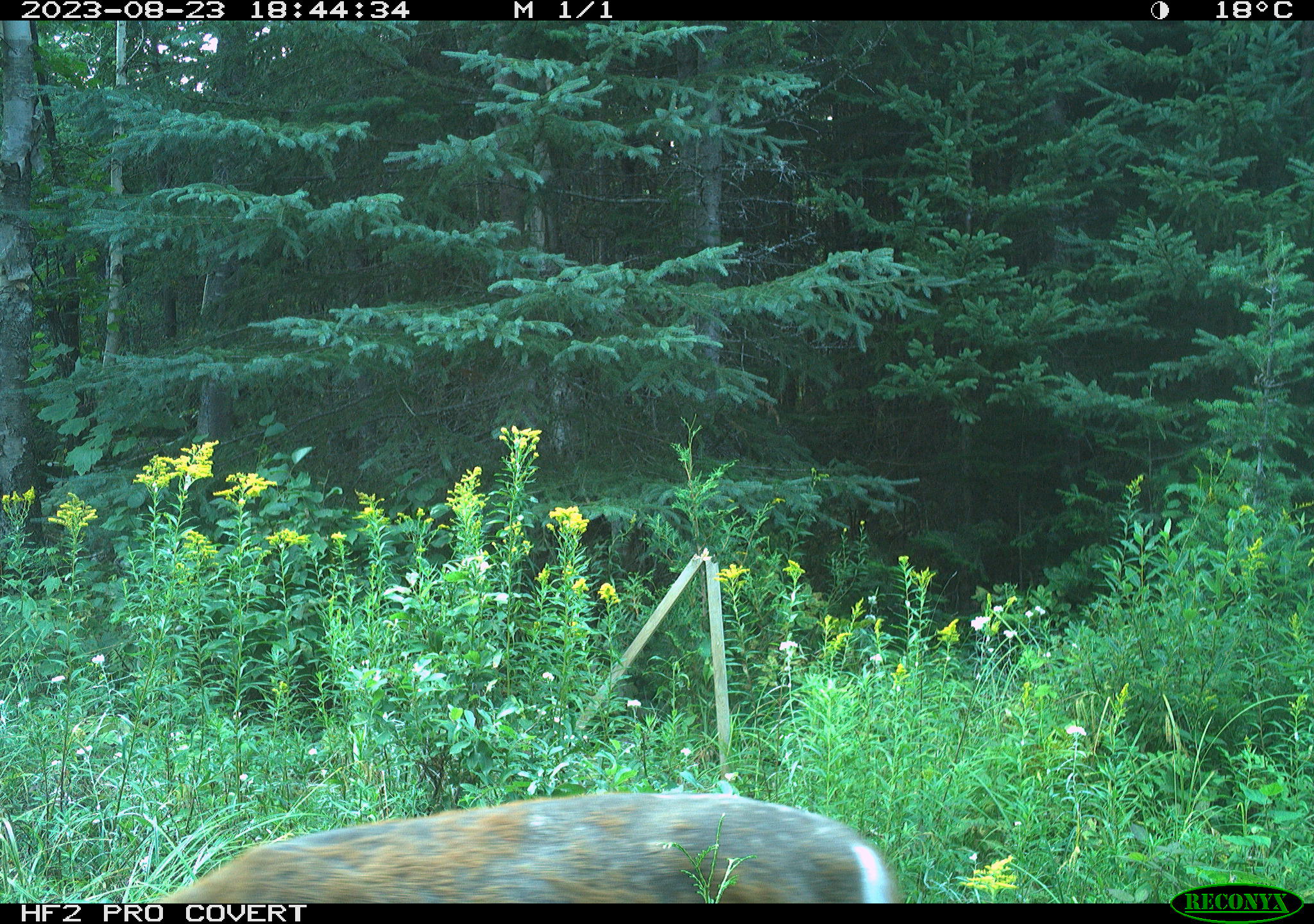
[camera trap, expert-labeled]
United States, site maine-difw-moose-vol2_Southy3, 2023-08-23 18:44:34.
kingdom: Animalia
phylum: Chordata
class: Mammalia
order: Artiodactyla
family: Cervidae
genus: Odocoileus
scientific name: Odocoileus virginianus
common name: white-tailed deer